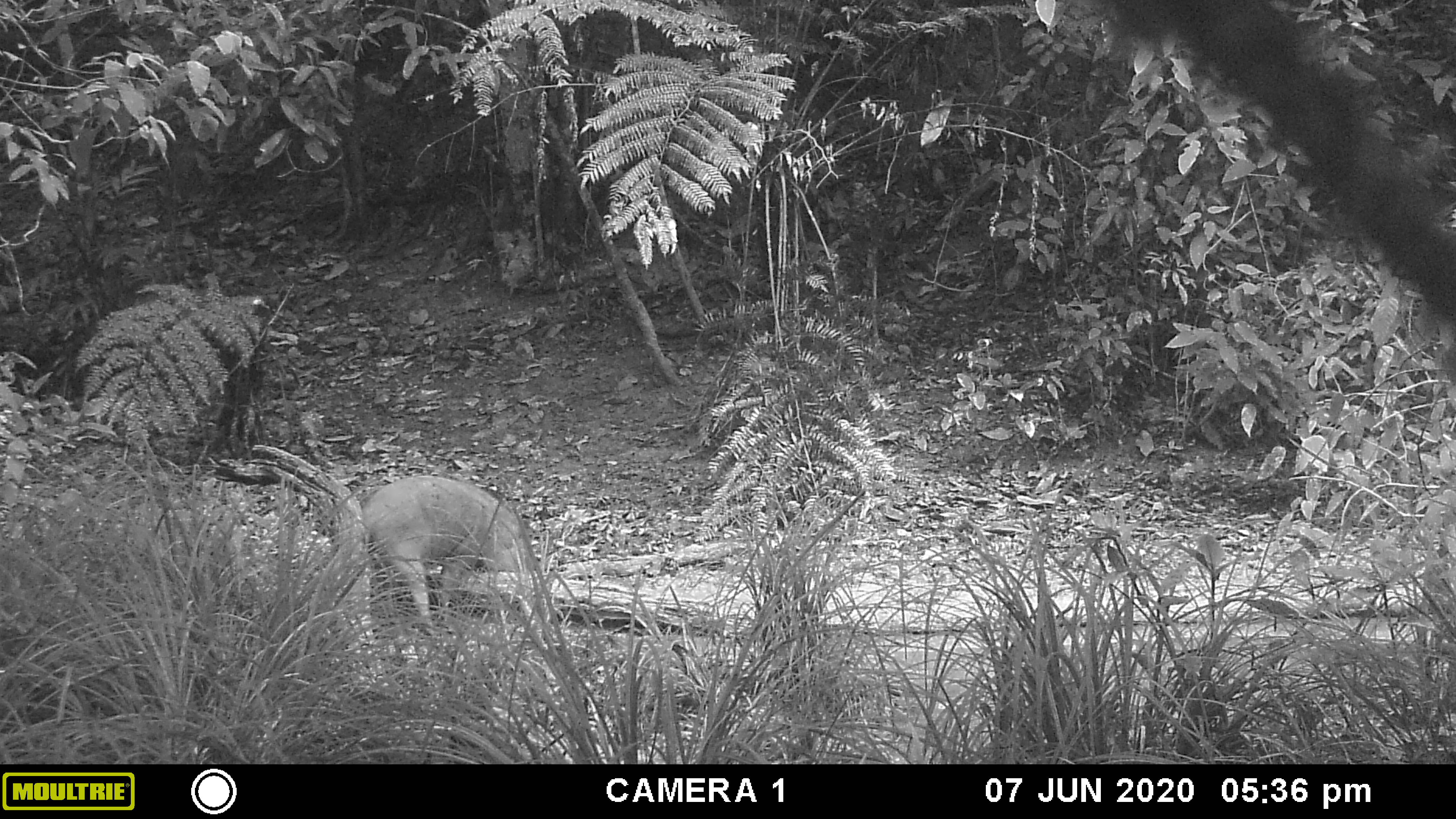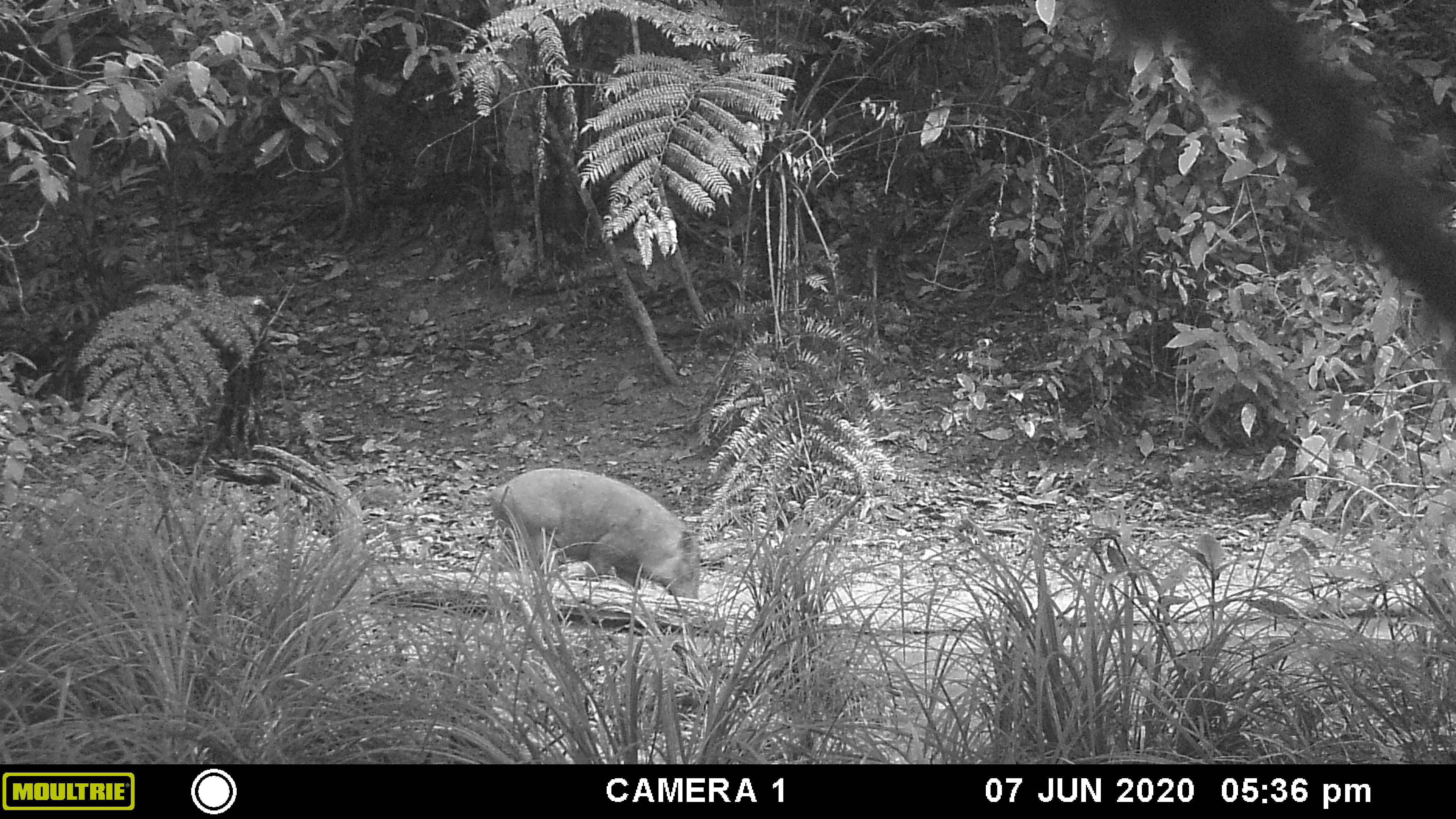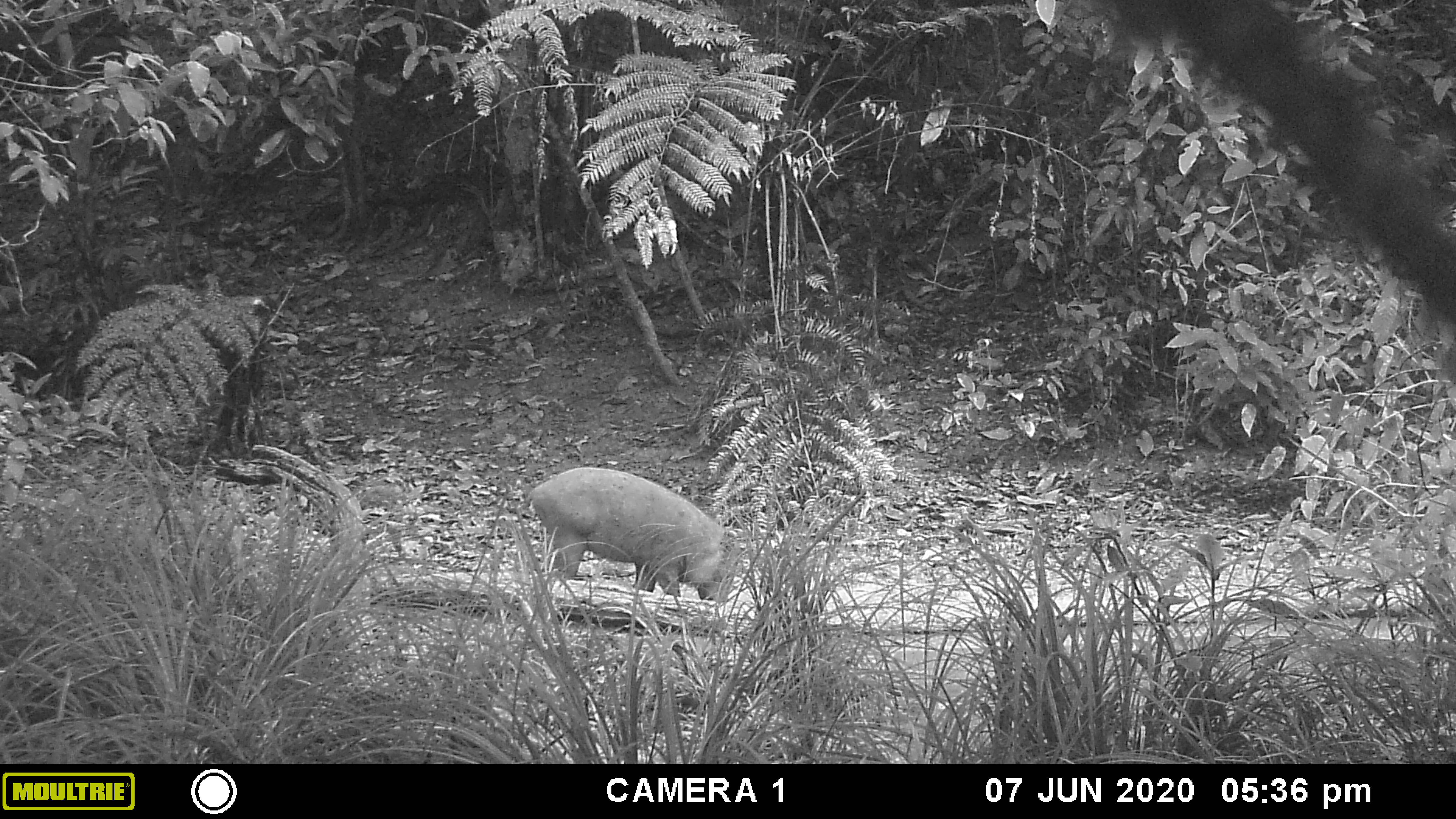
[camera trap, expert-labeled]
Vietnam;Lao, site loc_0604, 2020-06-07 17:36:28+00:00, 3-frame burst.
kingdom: Animalia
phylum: Chordata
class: Mammalia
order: Artiodactyla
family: Suidae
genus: Sus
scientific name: Sus scrofa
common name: eurasian wild pig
Eurasian wild pig (Sus scrofa). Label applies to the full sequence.